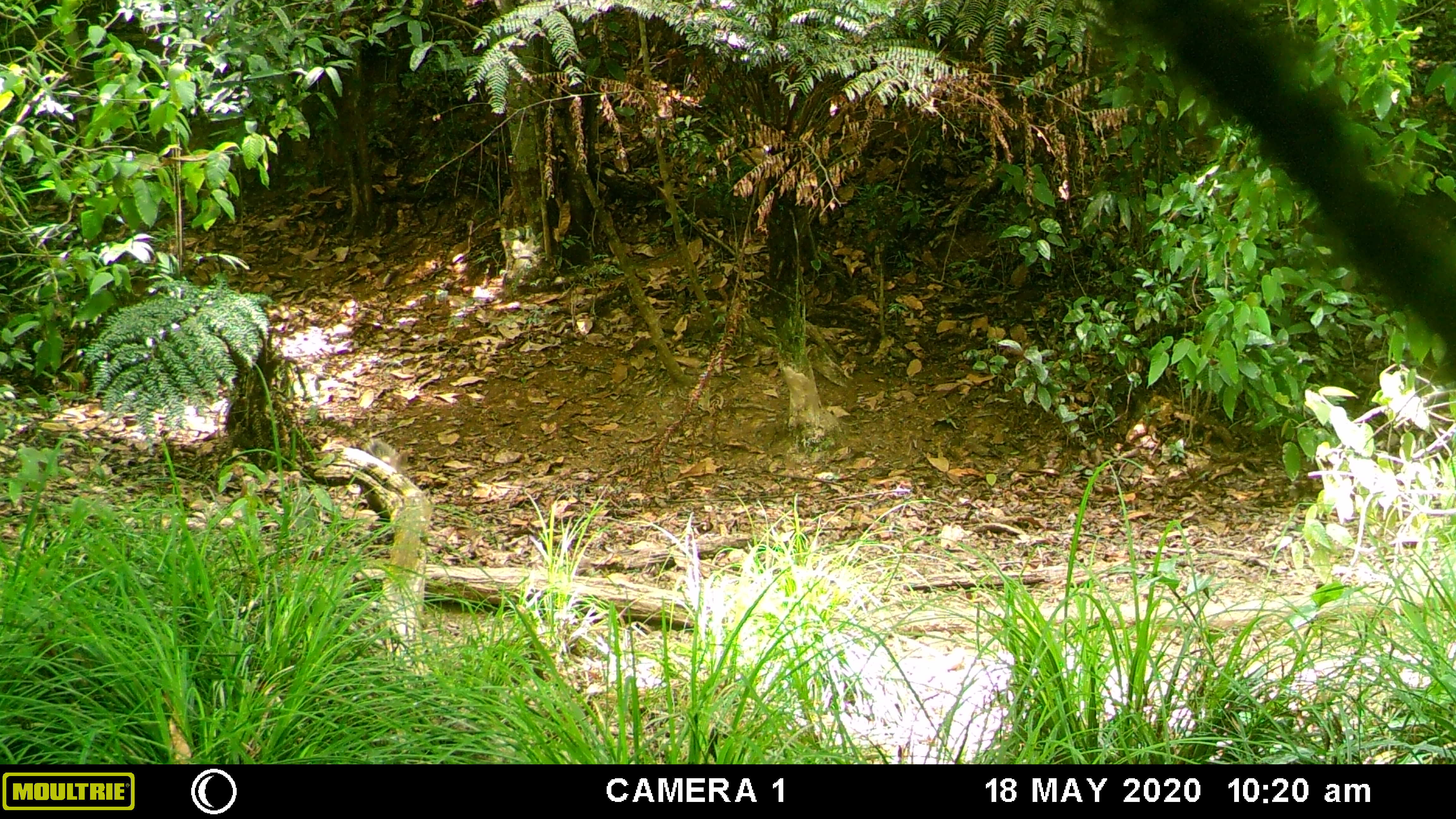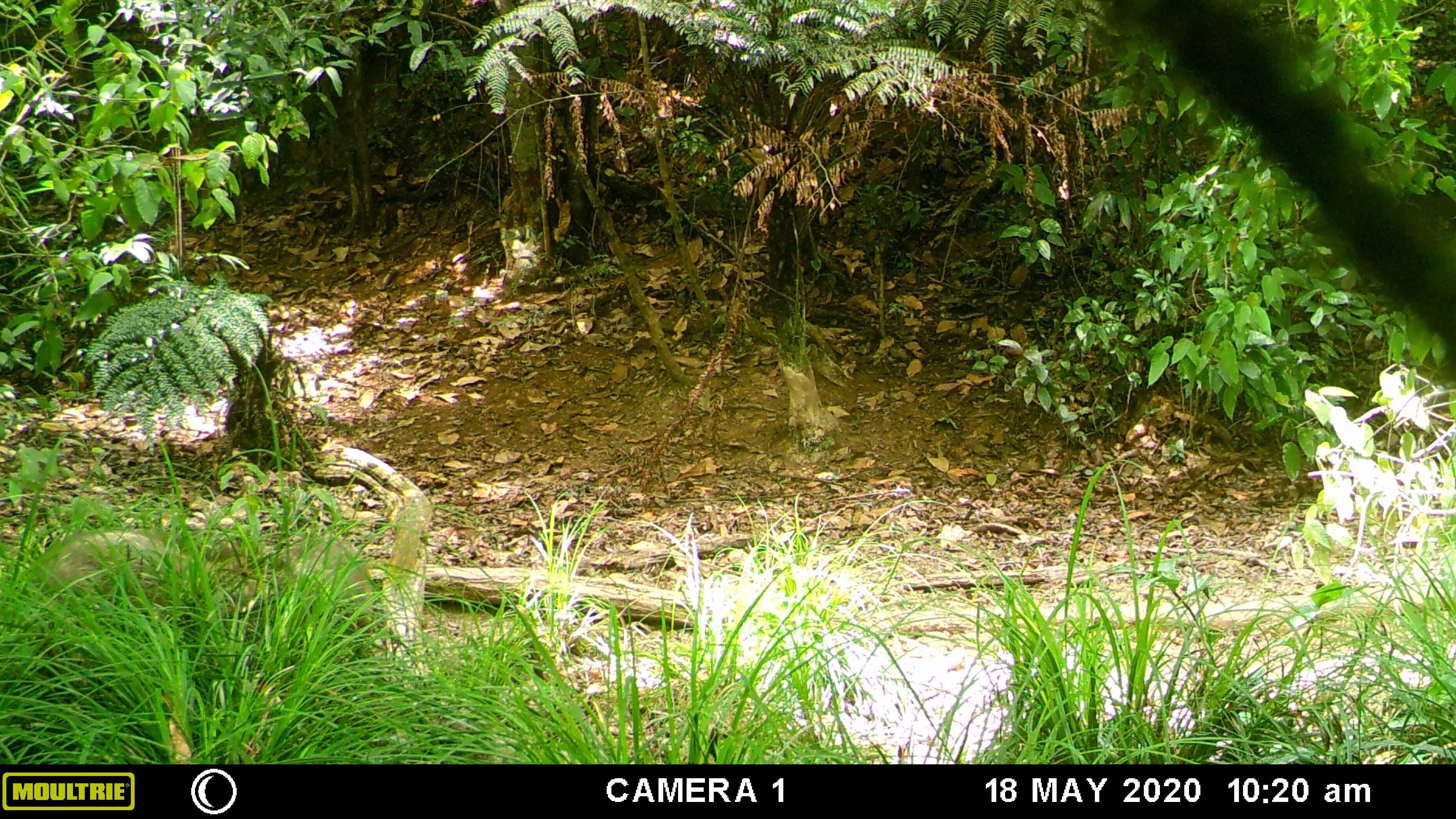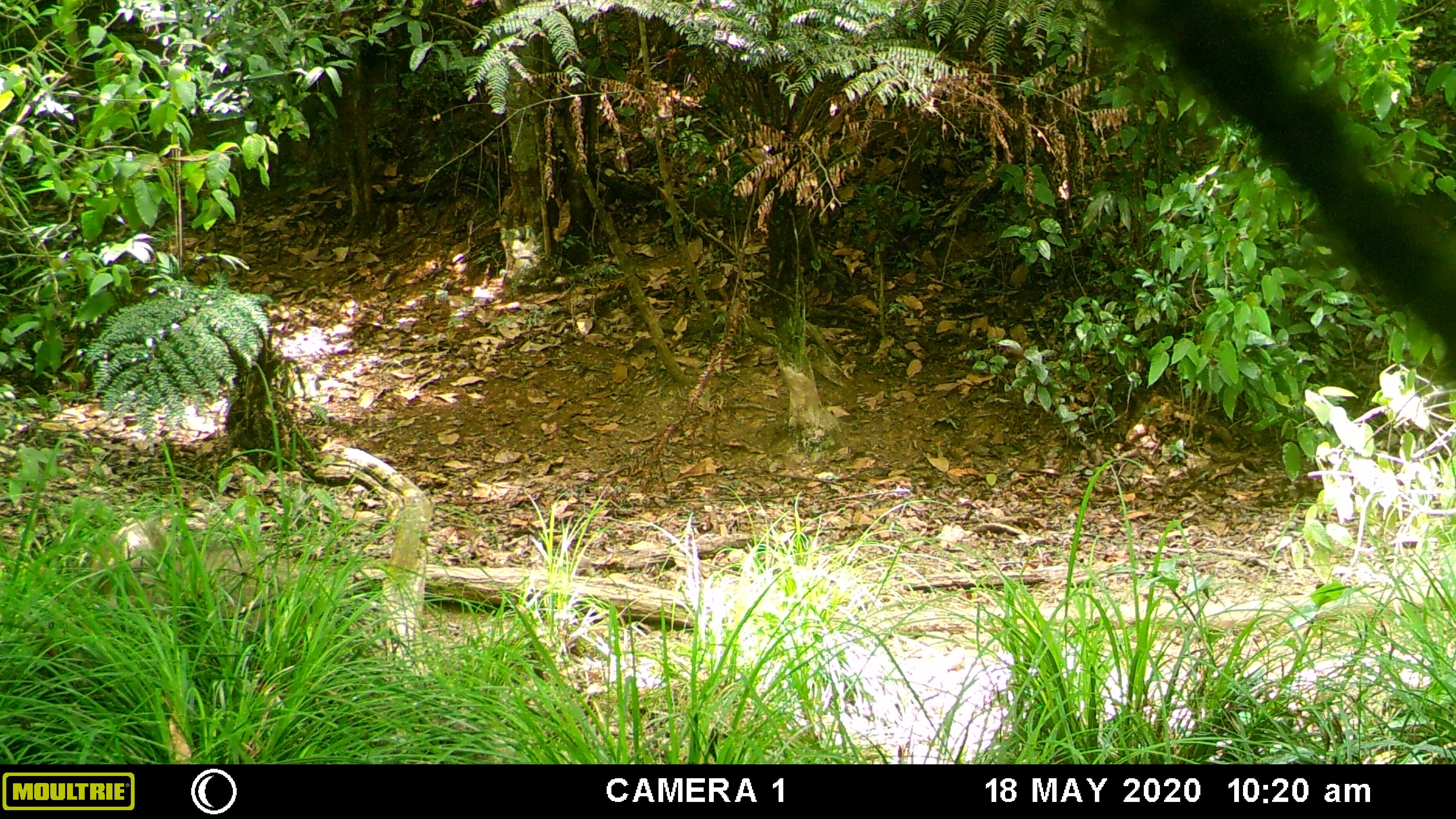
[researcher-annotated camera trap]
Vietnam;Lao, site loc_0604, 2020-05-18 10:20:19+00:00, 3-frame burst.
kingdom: Animalia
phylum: Chordata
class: Mammalia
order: Artiodactyla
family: Suidae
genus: Sus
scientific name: Sus scrofa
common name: eurasian wild pig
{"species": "eurasian wild pig (Sus scrofa)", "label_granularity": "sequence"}